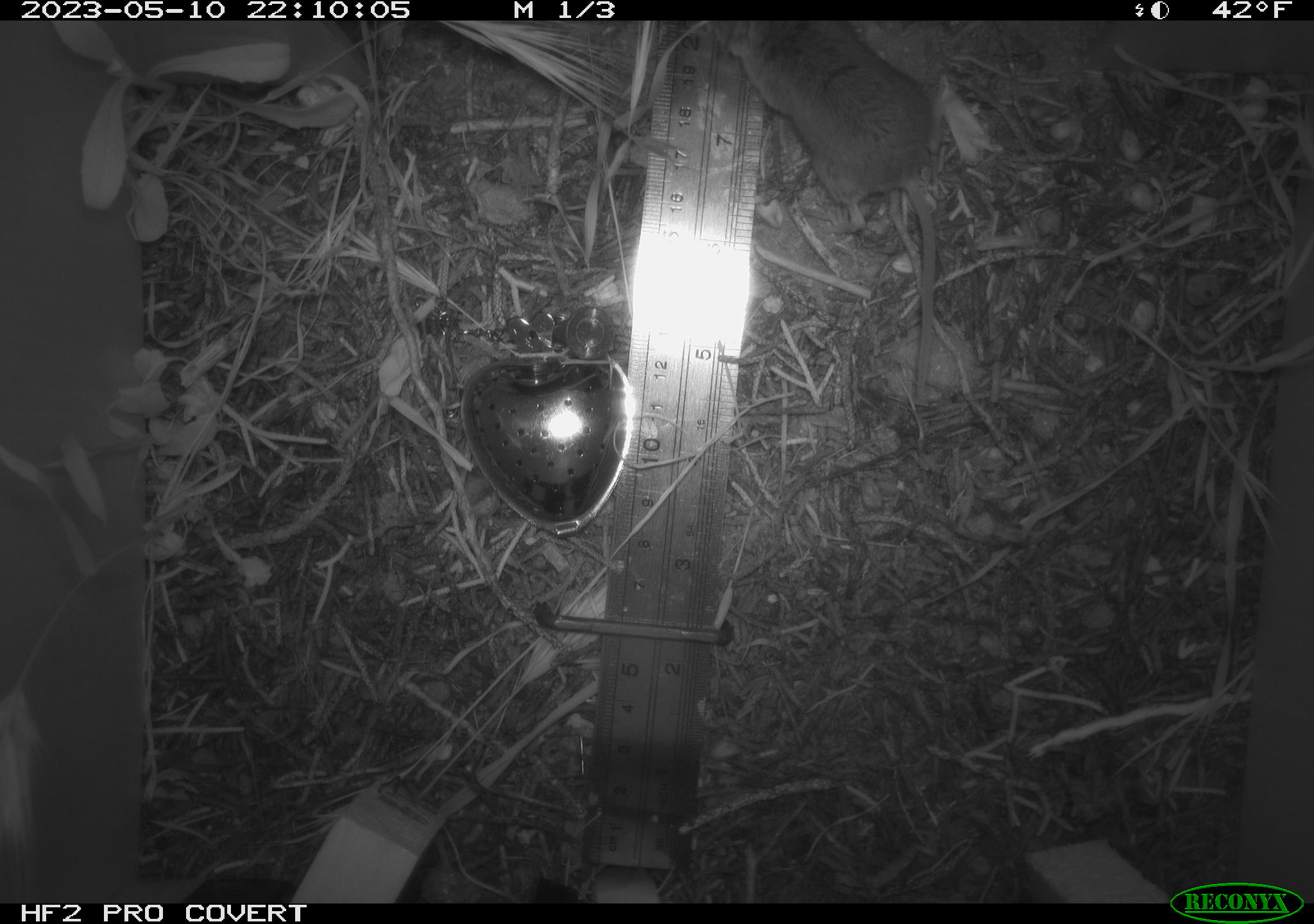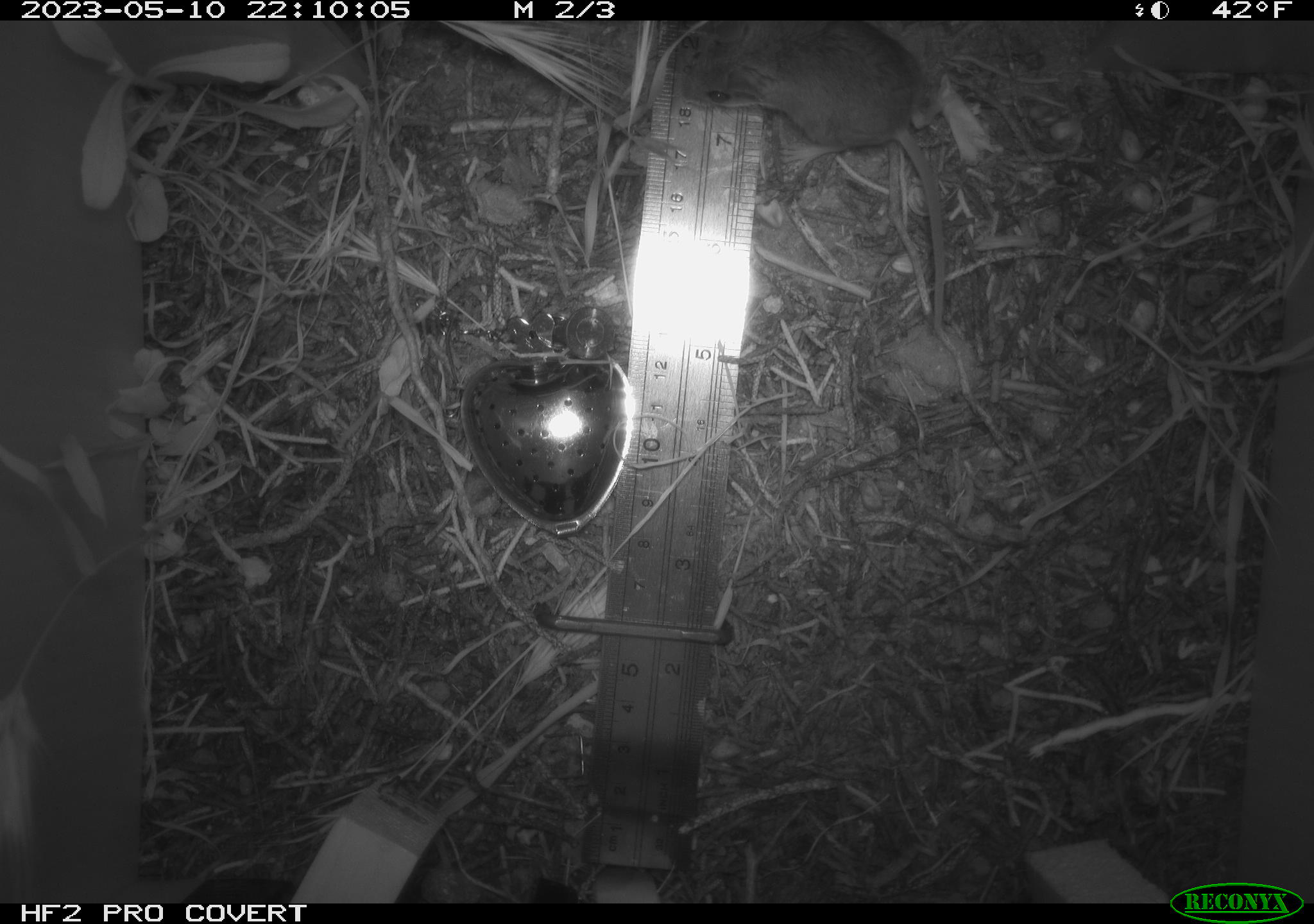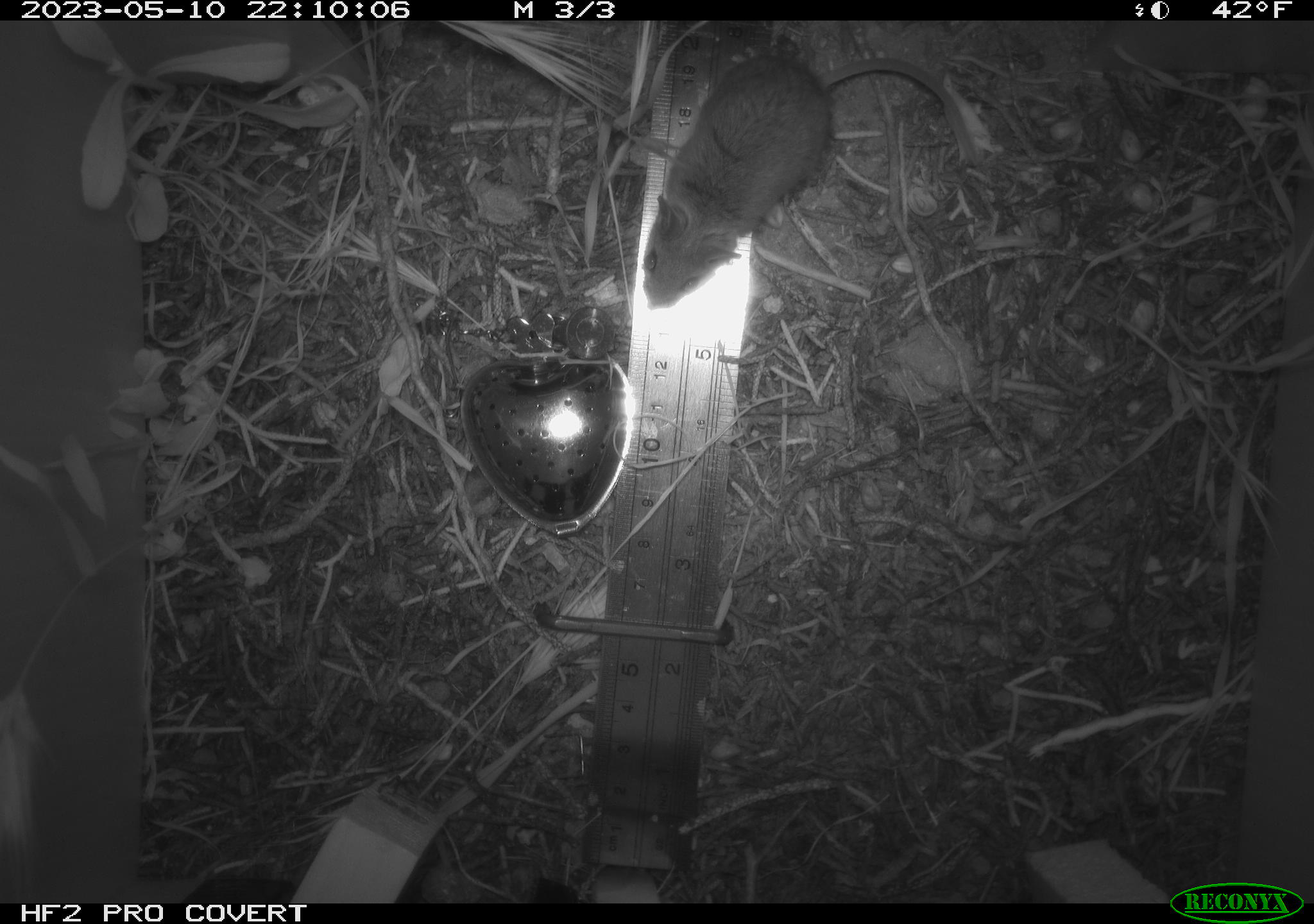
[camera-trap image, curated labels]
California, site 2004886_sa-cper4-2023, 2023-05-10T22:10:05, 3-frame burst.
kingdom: Animalia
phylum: Chordata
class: Mammalia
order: Rodentia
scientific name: Rodentia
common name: mouse species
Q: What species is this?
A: Mouse species (Rodentia).